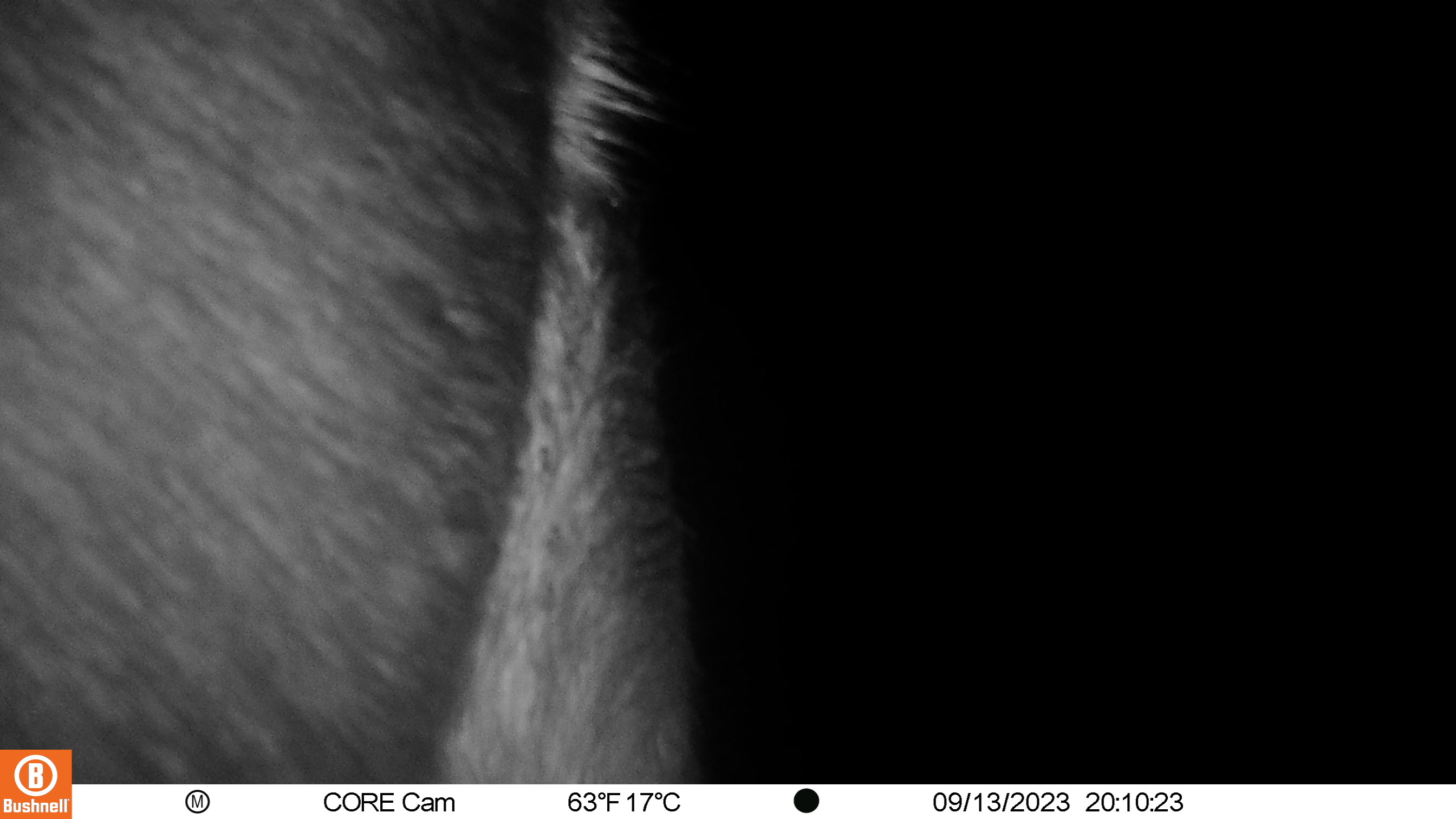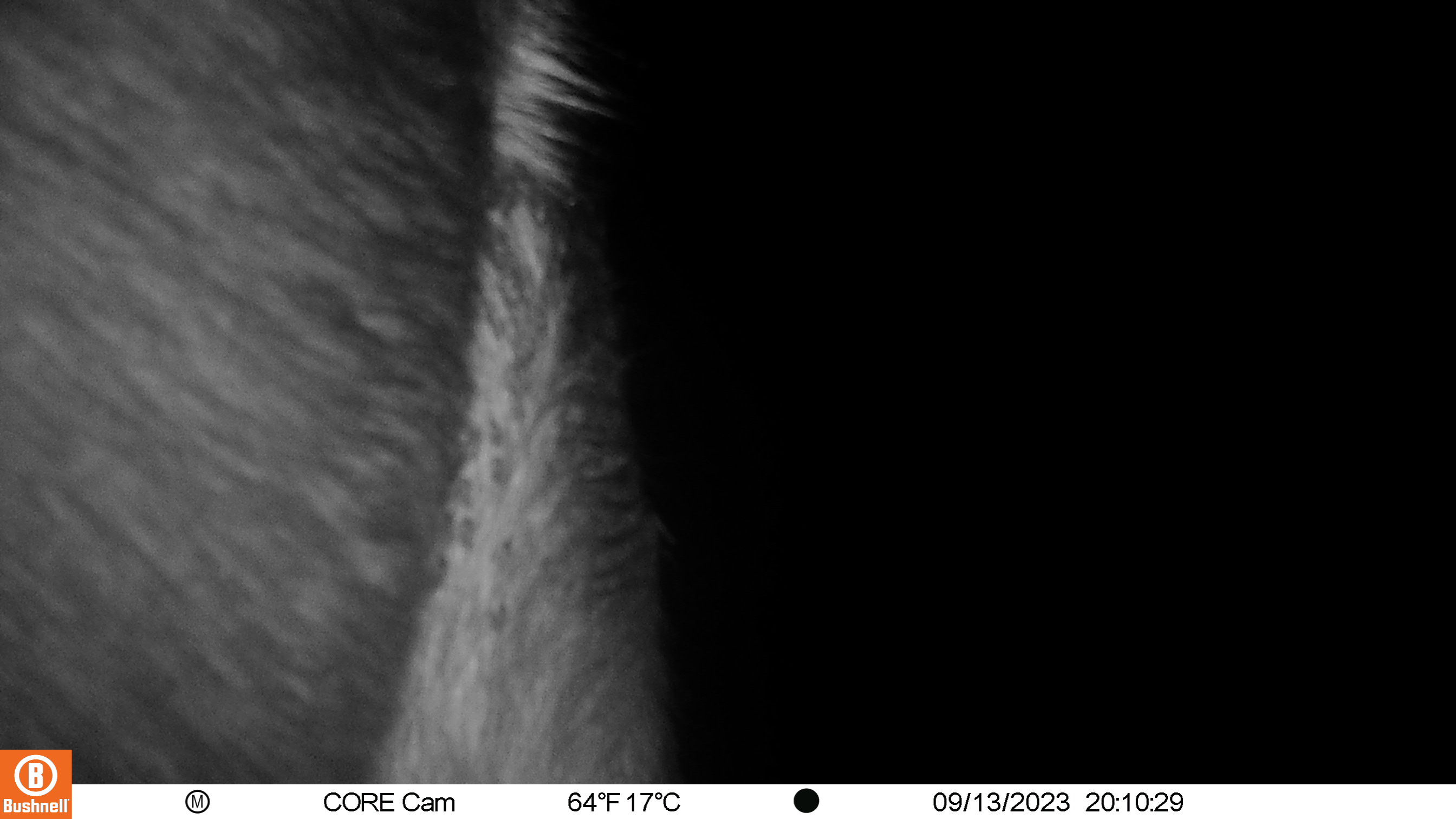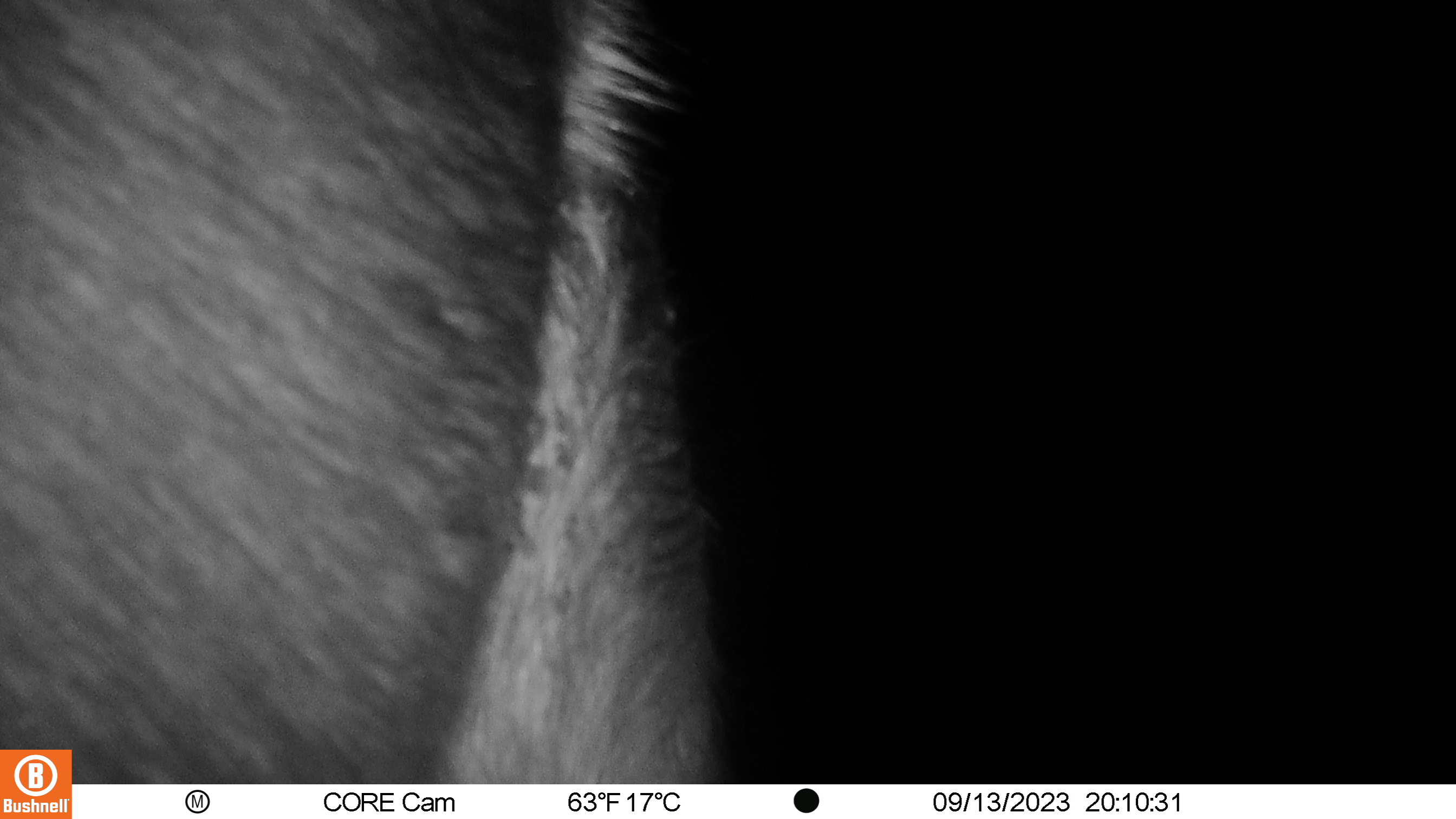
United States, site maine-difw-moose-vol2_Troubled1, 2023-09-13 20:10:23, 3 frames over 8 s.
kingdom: Animalia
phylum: Chordata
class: Mammalia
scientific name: Mammalia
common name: mammal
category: mammal sp.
Mammal sp. (mammal) (Mammalia).